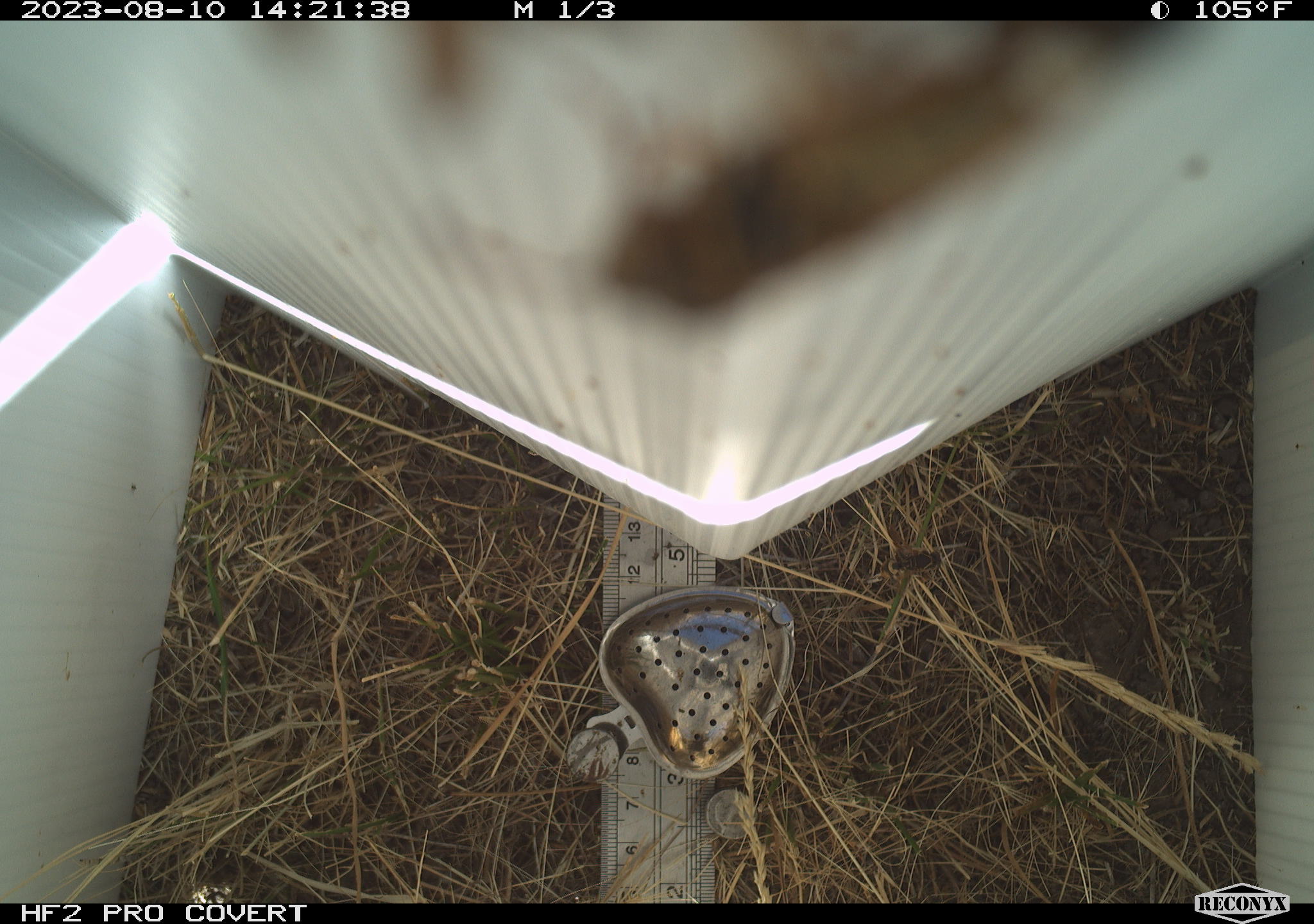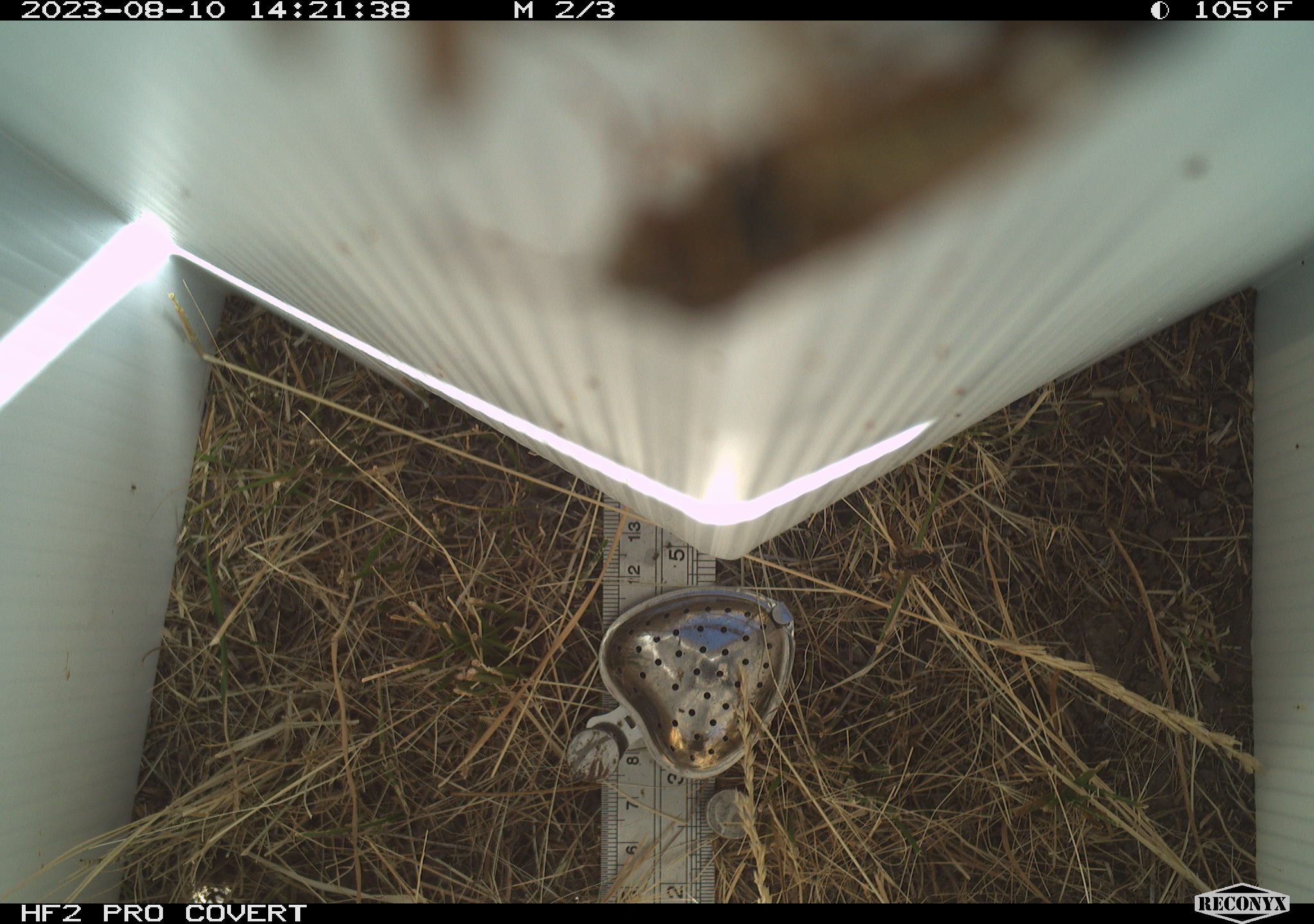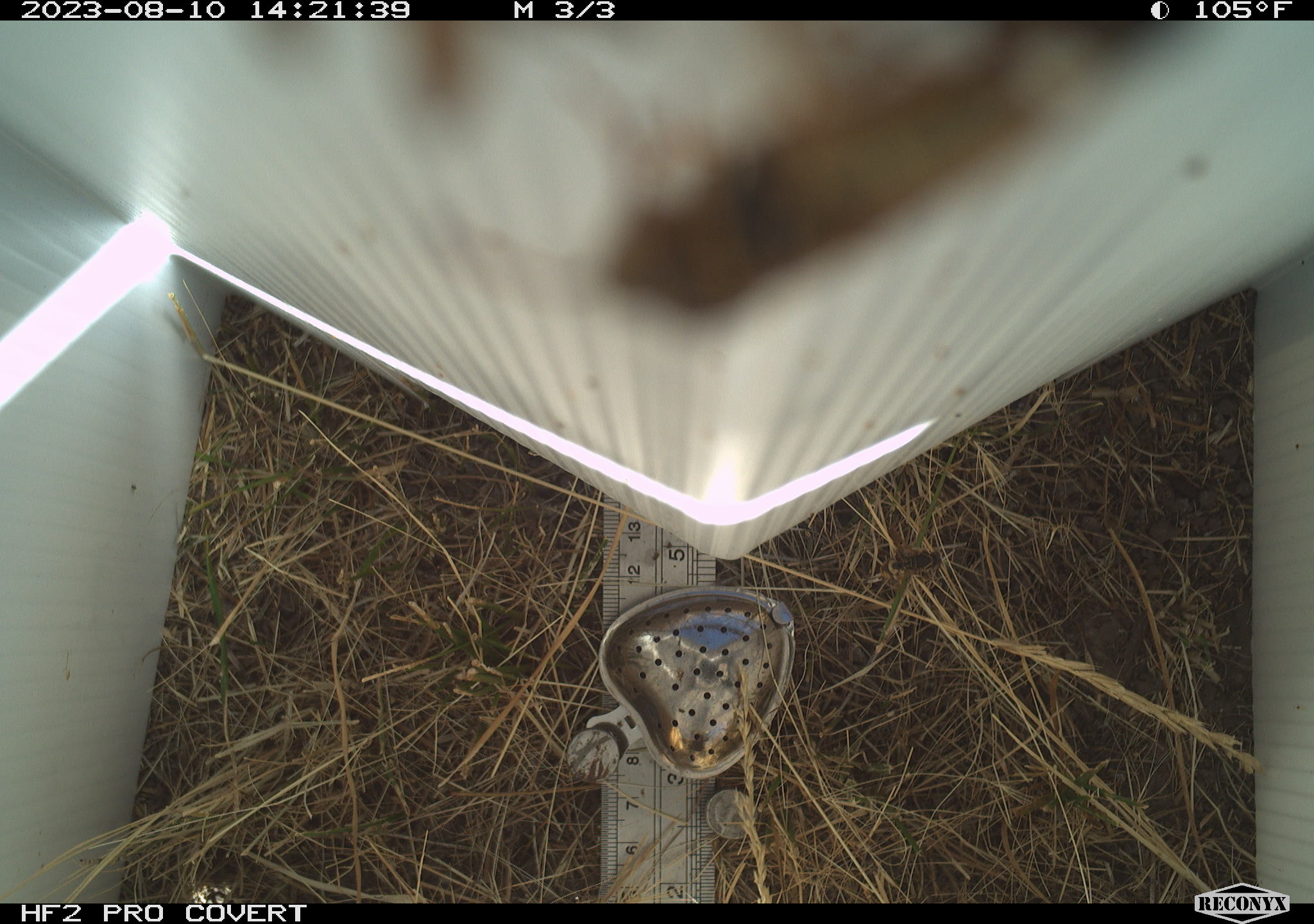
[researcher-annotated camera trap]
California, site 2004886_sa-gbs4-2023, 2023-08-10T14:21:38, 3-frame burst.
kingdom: Animalia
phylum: Arthropoda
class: Insecta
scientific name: Insecta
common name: insect